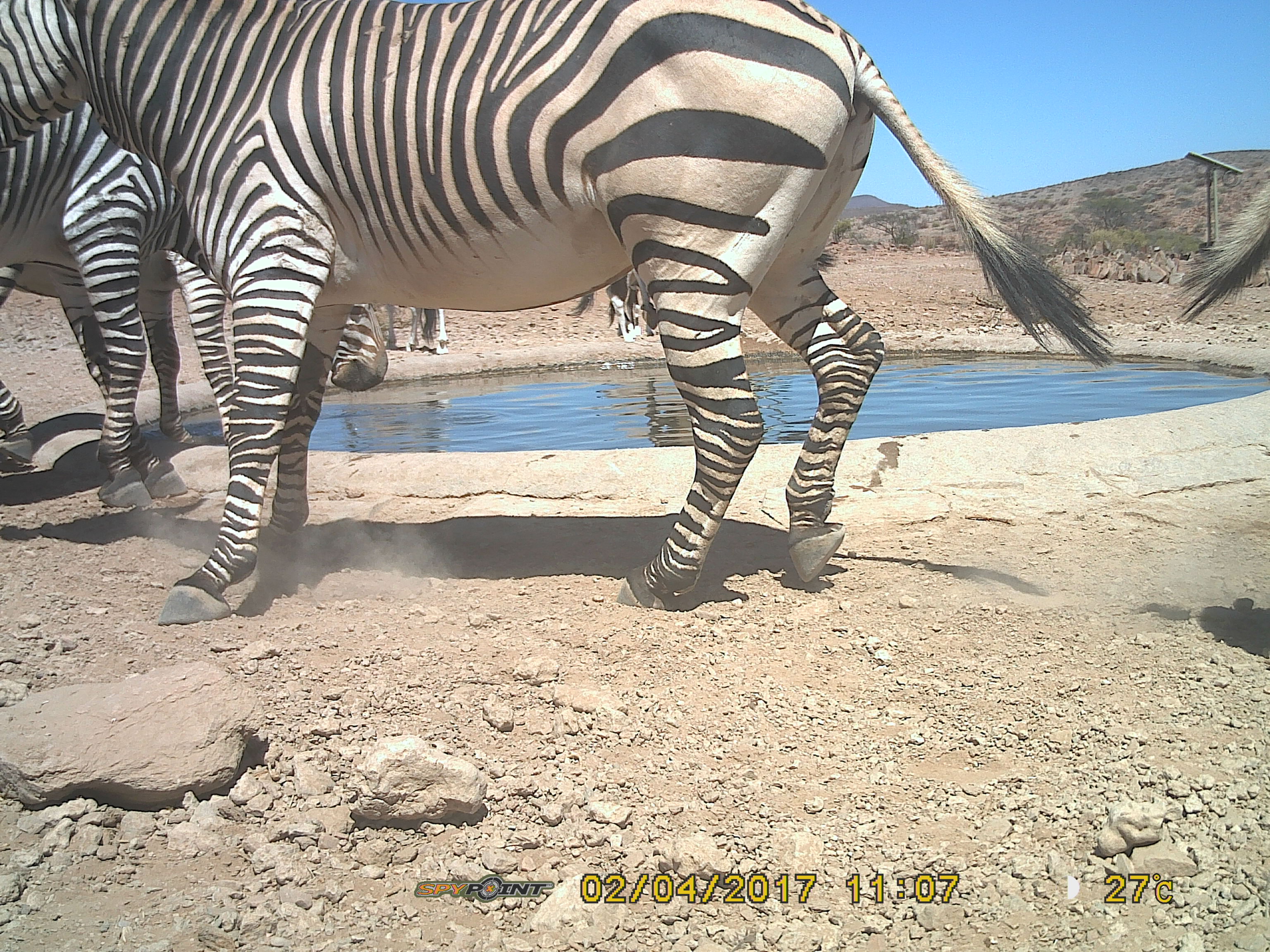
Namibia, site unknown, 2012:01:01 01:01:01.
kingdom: Animalia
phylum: Chordata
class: Mammalia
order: Perissodactyla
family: Equidae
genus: Equus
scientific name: Equus zebra hartmannae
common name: hartmann's mountain zebra